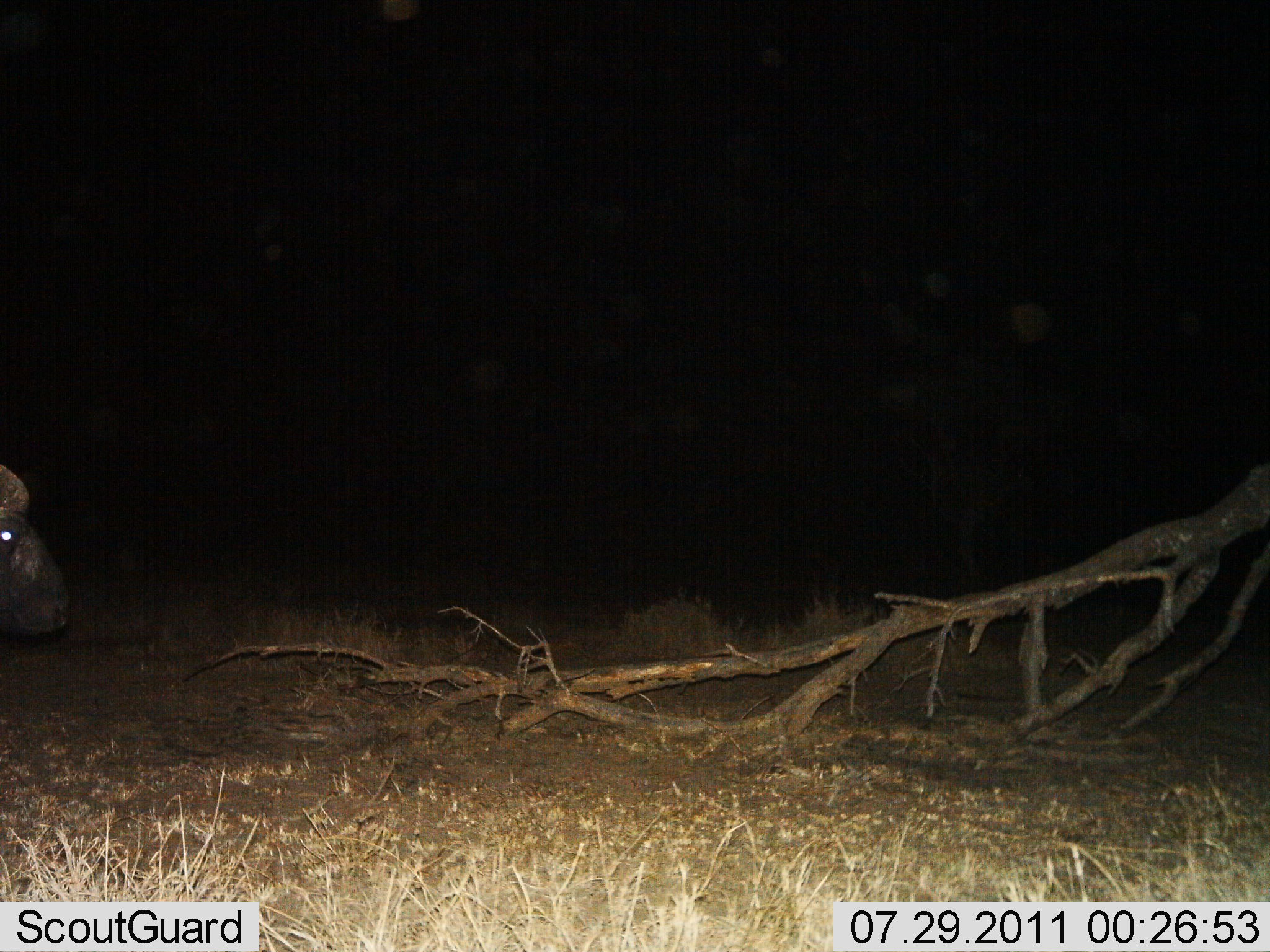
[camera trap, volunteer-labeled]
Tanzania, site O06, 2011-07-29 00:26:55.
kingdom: Animalia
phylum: Chordata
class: Mammalia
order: Artiodactyla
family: Bovidae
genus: Syncerus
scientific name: Syncerus caffer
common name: cape buffalo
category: buffalo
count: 1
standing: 100%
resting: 0%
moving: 0%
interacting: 0%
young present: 0%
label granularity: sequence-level